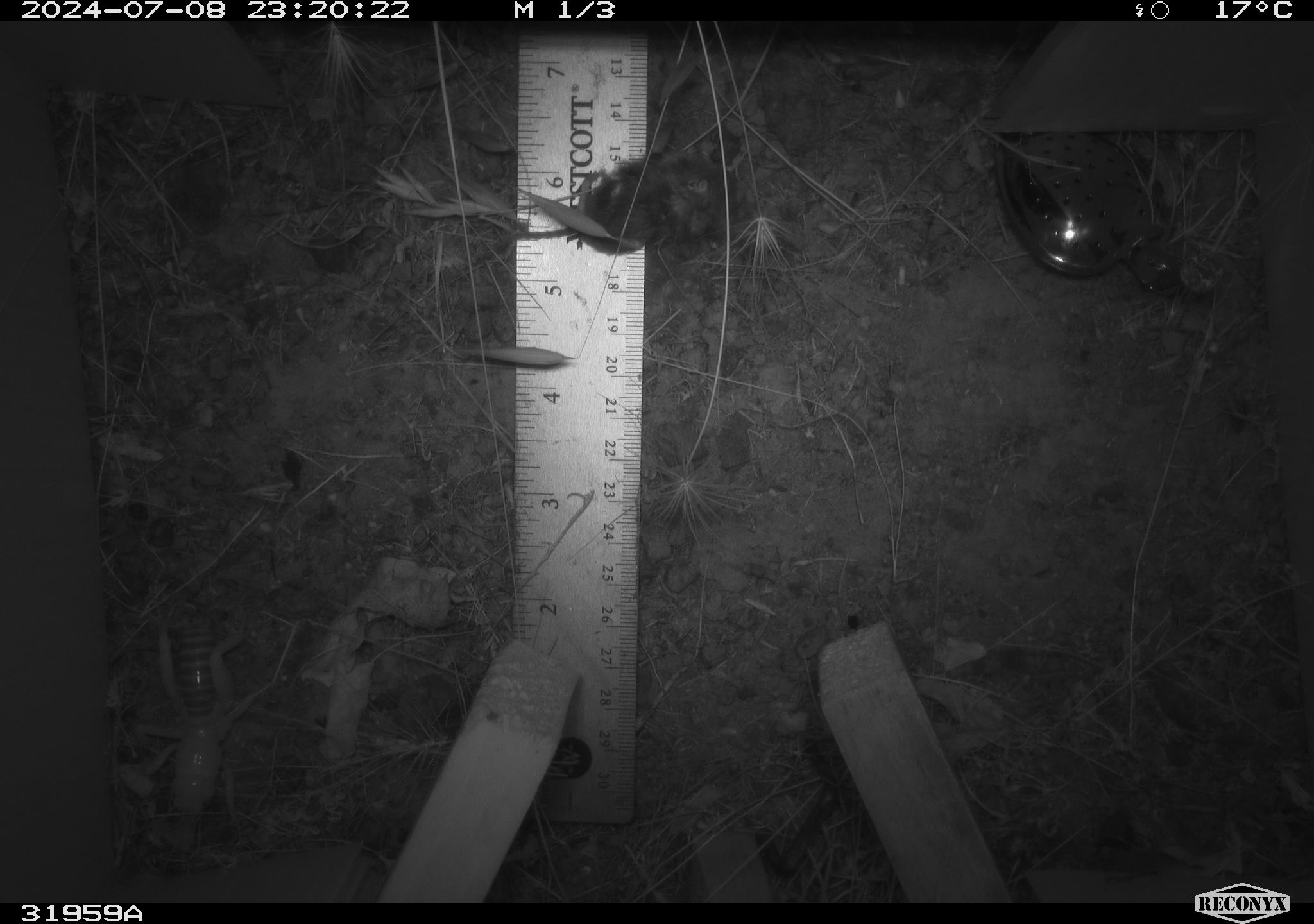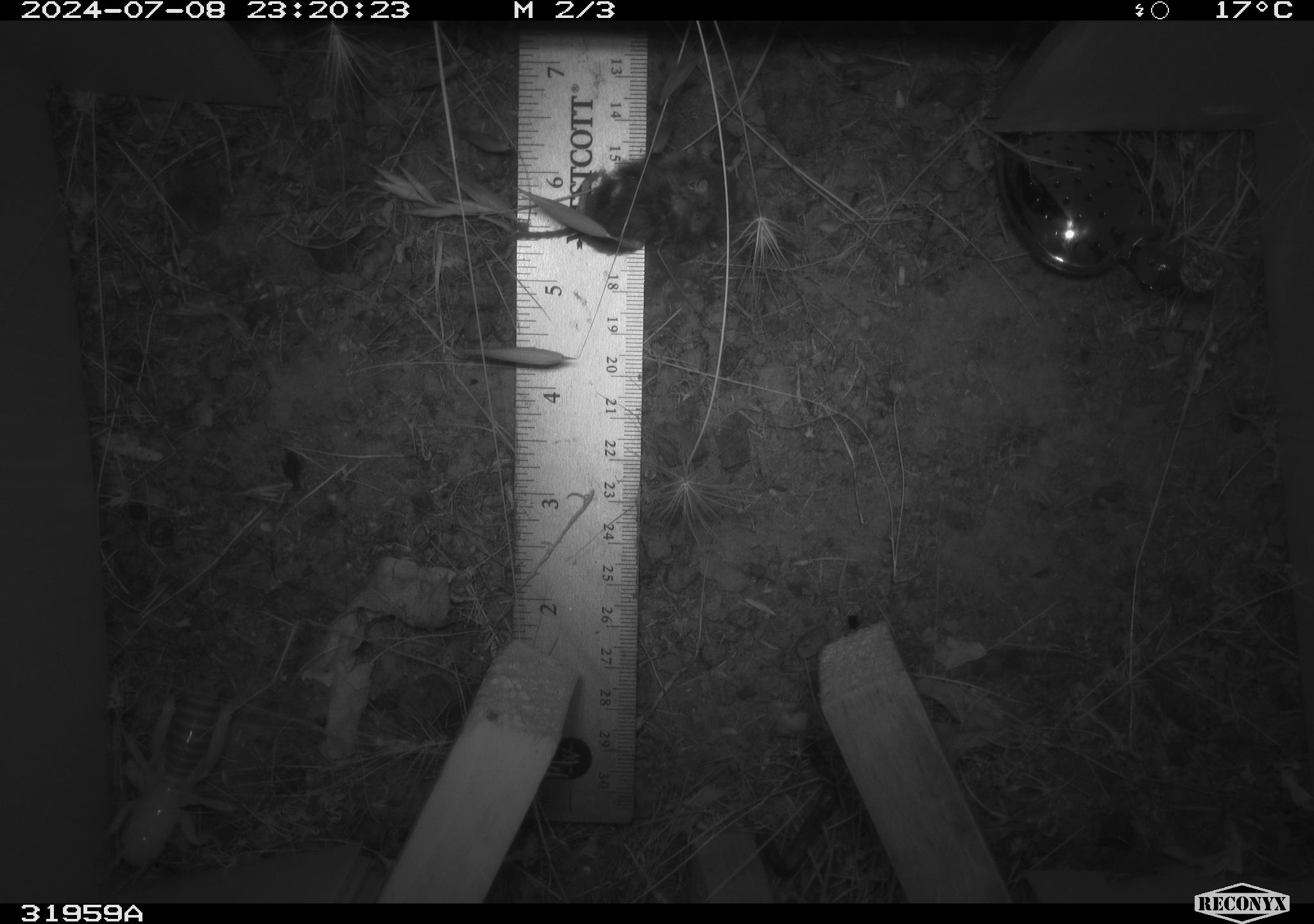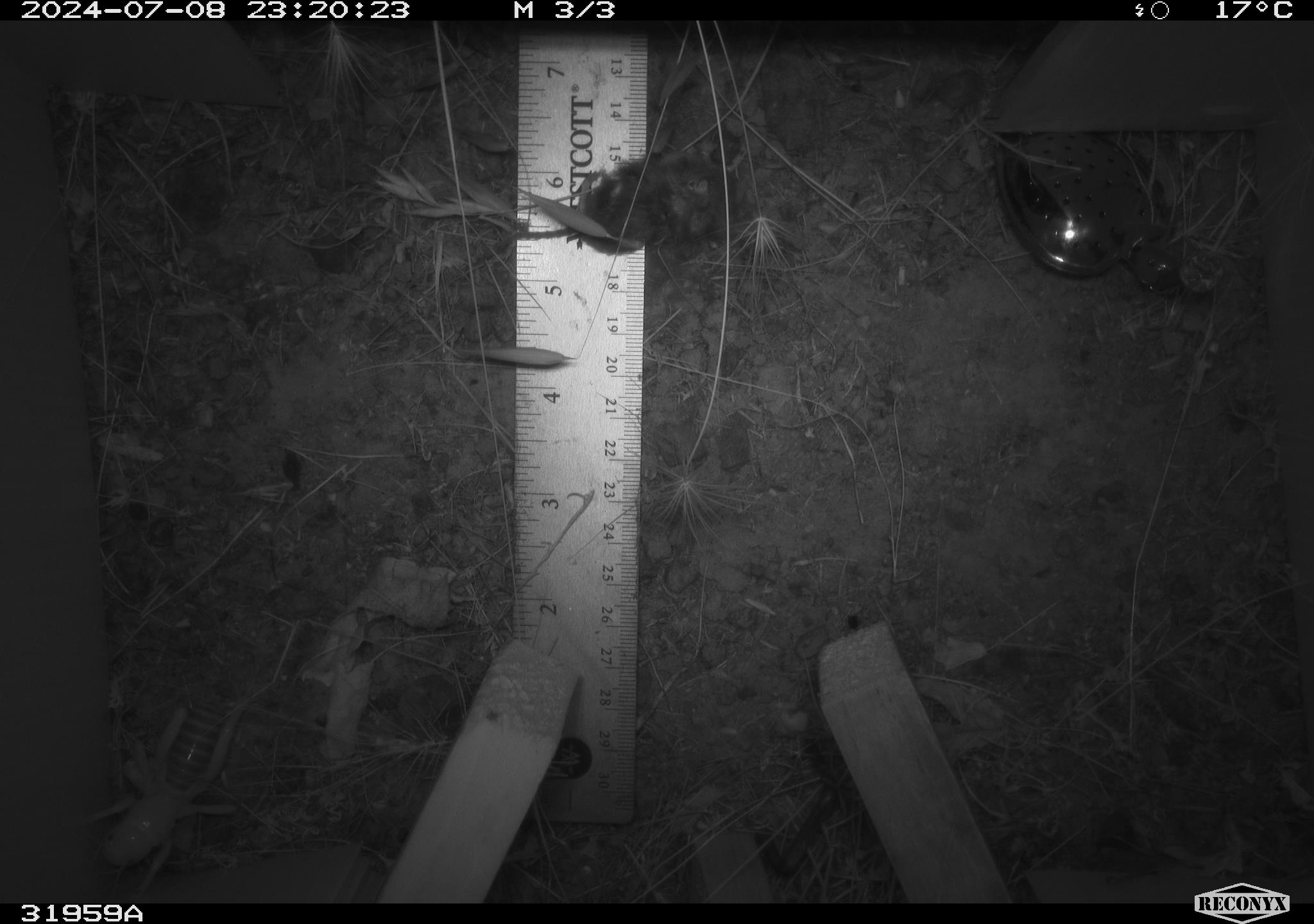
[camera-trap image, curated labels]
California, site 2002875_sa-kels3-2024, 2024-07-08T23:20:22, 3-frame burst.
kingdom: Animalia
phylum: Arthropoda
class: Insecta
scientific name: Insecta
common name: insect